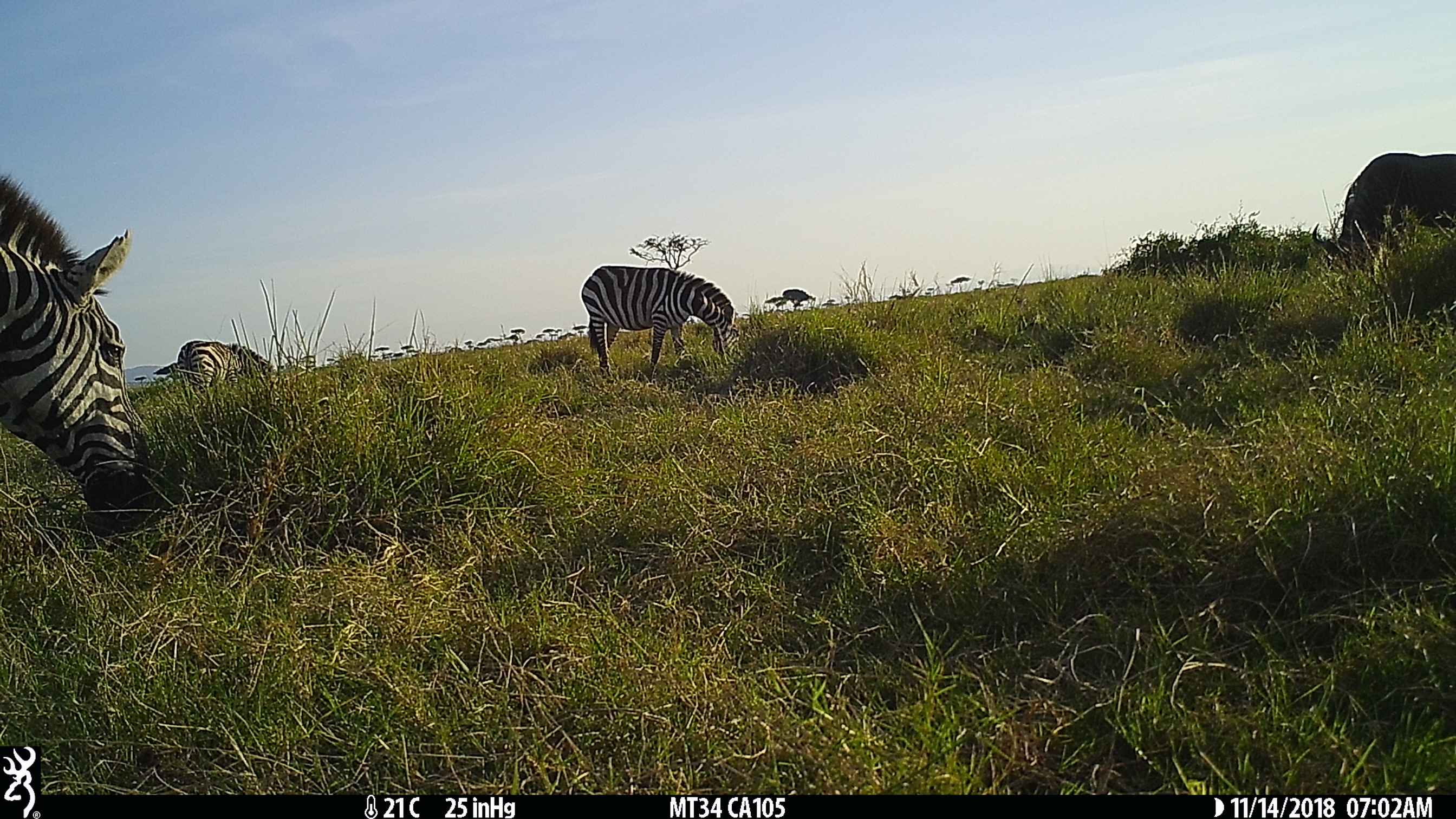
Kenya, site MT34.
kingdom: Animalia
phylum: Chordata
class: Mammalia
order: Artiodactyla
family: Bovidae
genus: Connochaetes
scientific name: Connochaetes taurinus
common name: blue wildebeest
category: wildebeest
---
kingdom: Animalia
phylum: Chordata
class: Mammalia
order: Perissodactyla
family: Equidae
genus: Equus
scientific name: Equus quagga burchellii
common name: burchell's zebra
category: zebra